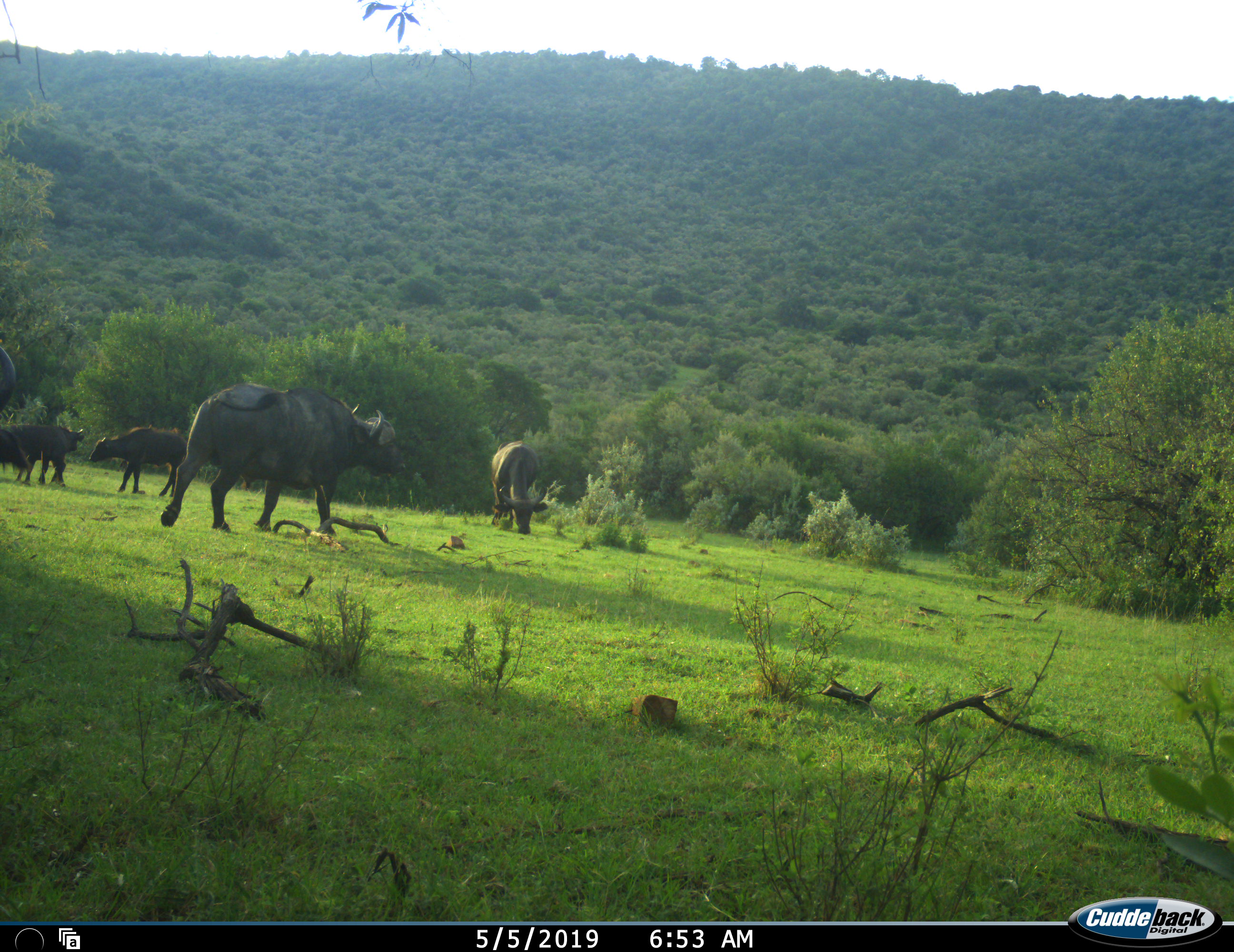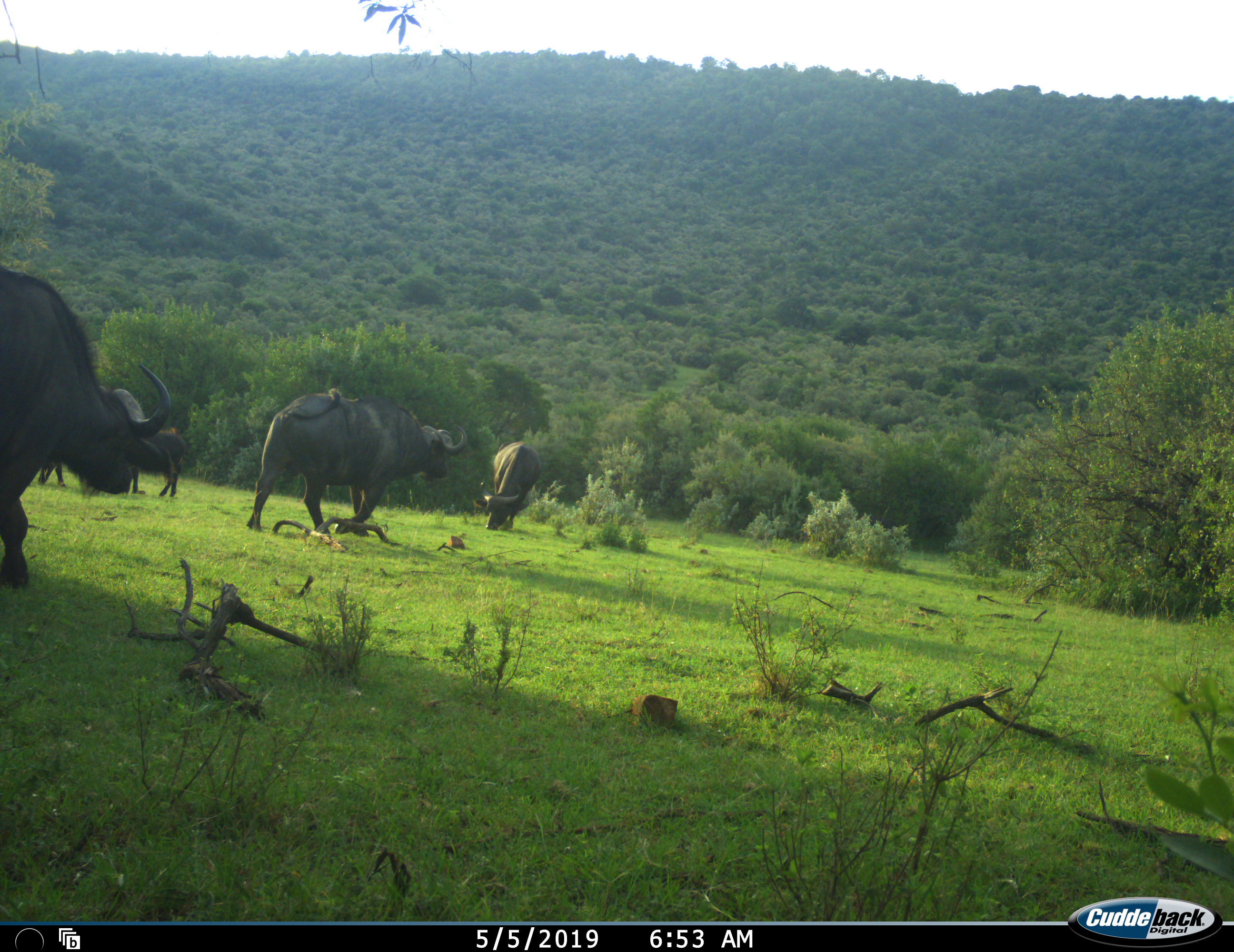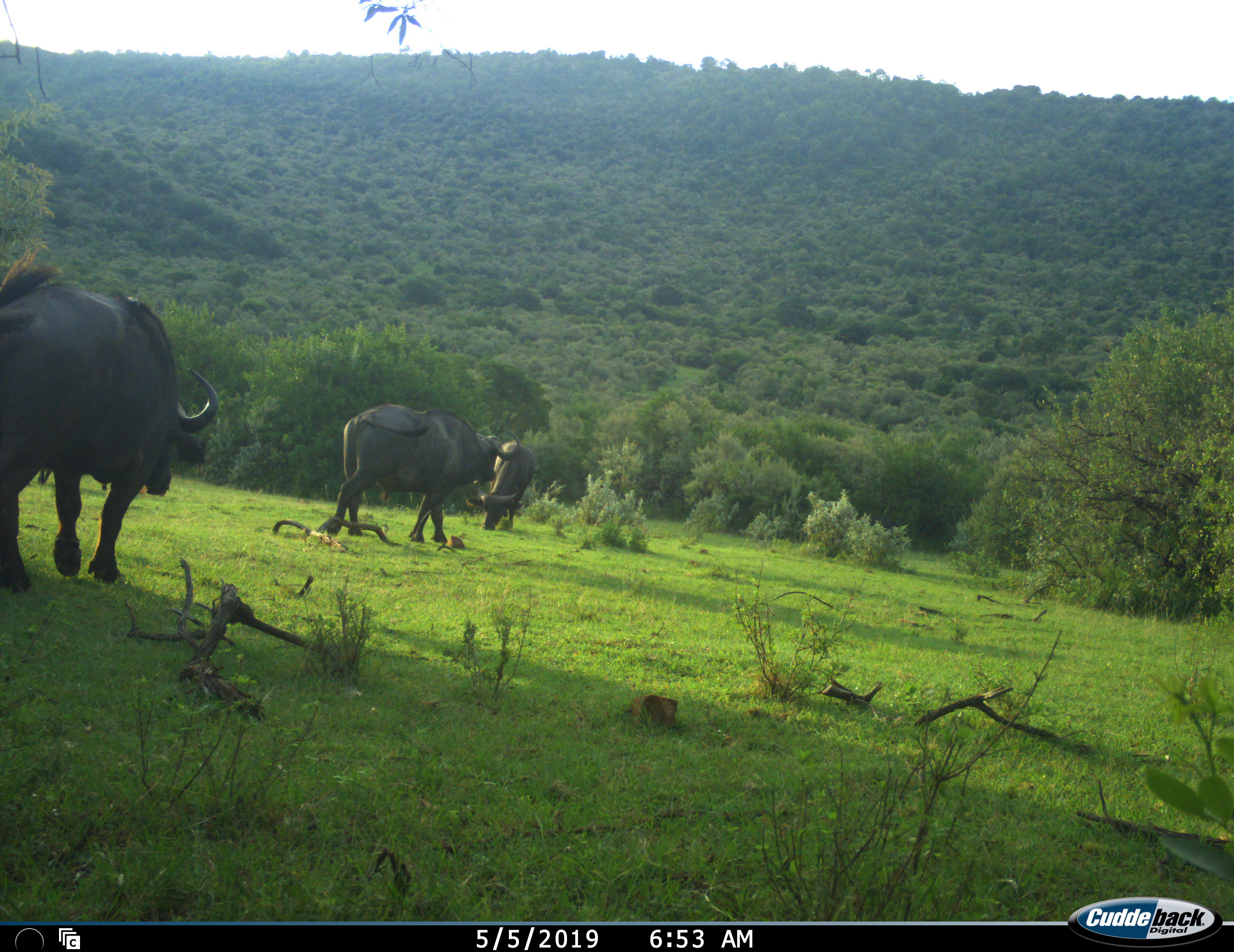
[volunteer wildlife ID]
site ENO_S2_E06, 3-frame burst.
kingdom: Animalia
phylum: Chordata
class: Mammalia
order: Artiodactyla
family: Bovidae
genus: Syncerus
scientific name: Syncerus caffer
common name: african buffalo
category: buffalo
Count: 5.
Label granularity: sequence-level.